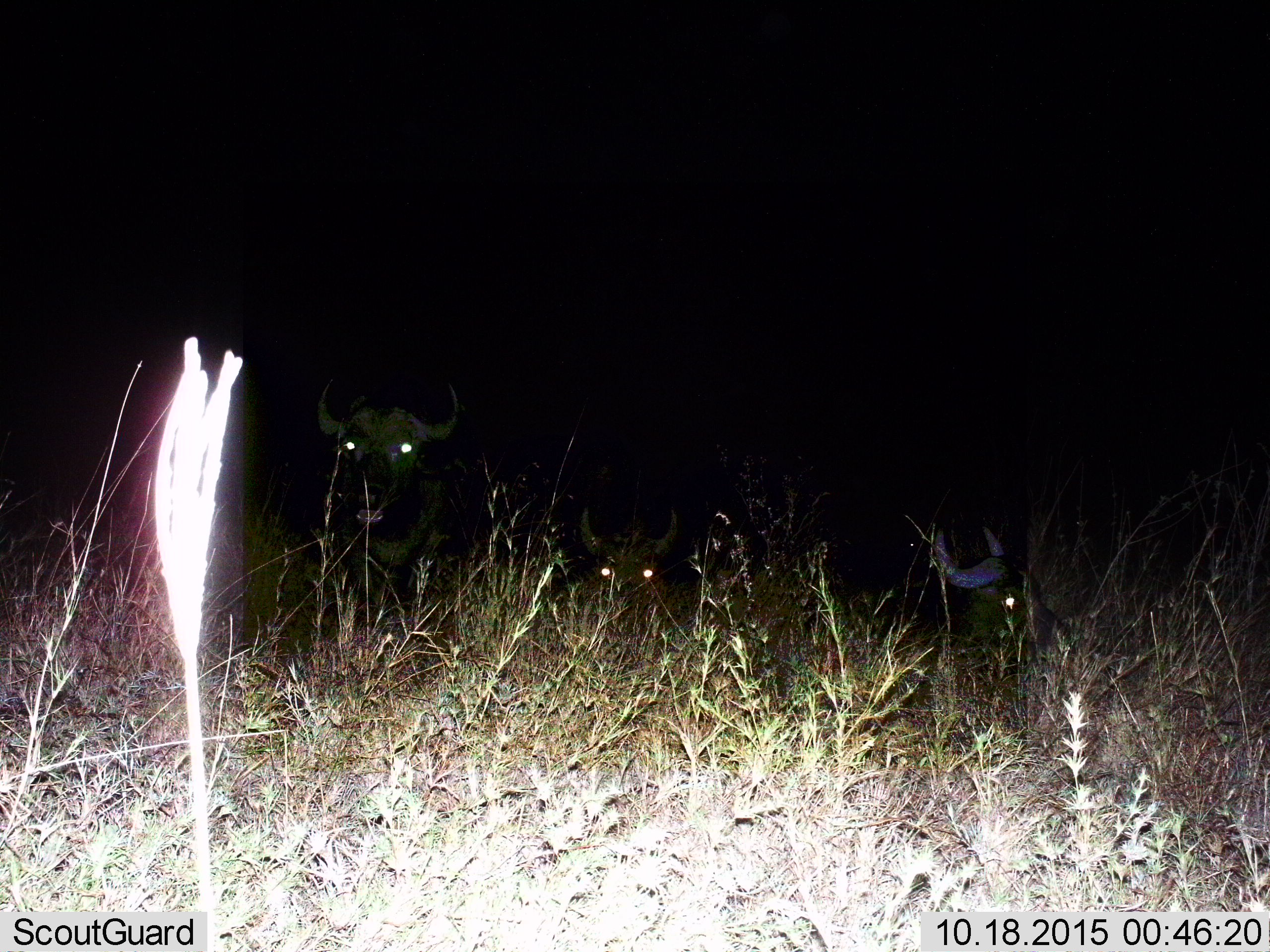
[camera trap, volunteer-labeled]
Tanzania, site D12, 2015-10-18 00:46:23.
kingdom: Animalia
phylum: Chordata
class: Mammalia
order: Artiodactyla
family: Bovidae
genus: Syncerus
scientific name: Syncerus caffer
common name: cape buffalo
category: buffalo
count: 3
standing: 33%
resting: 75%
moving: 8%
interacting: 0%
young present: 0%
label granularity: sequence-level